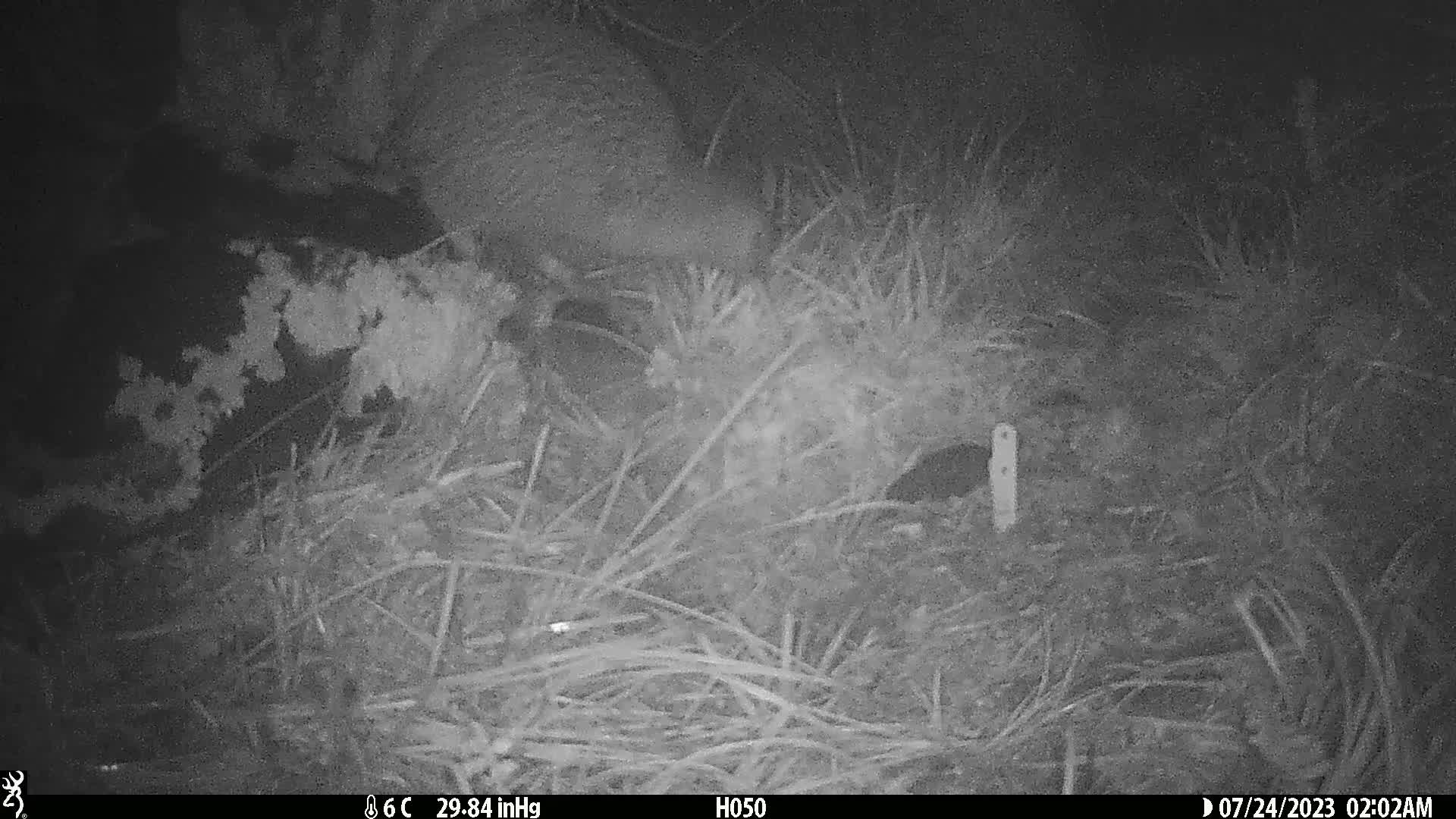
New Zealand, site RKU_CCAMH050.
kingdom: Animalia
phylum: Chordata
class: Aves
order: Apterygiformes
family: Apterygidae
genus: Apteryx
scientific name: Apteryx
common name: kiwi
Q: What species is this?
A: Kiwi (Apteryx).